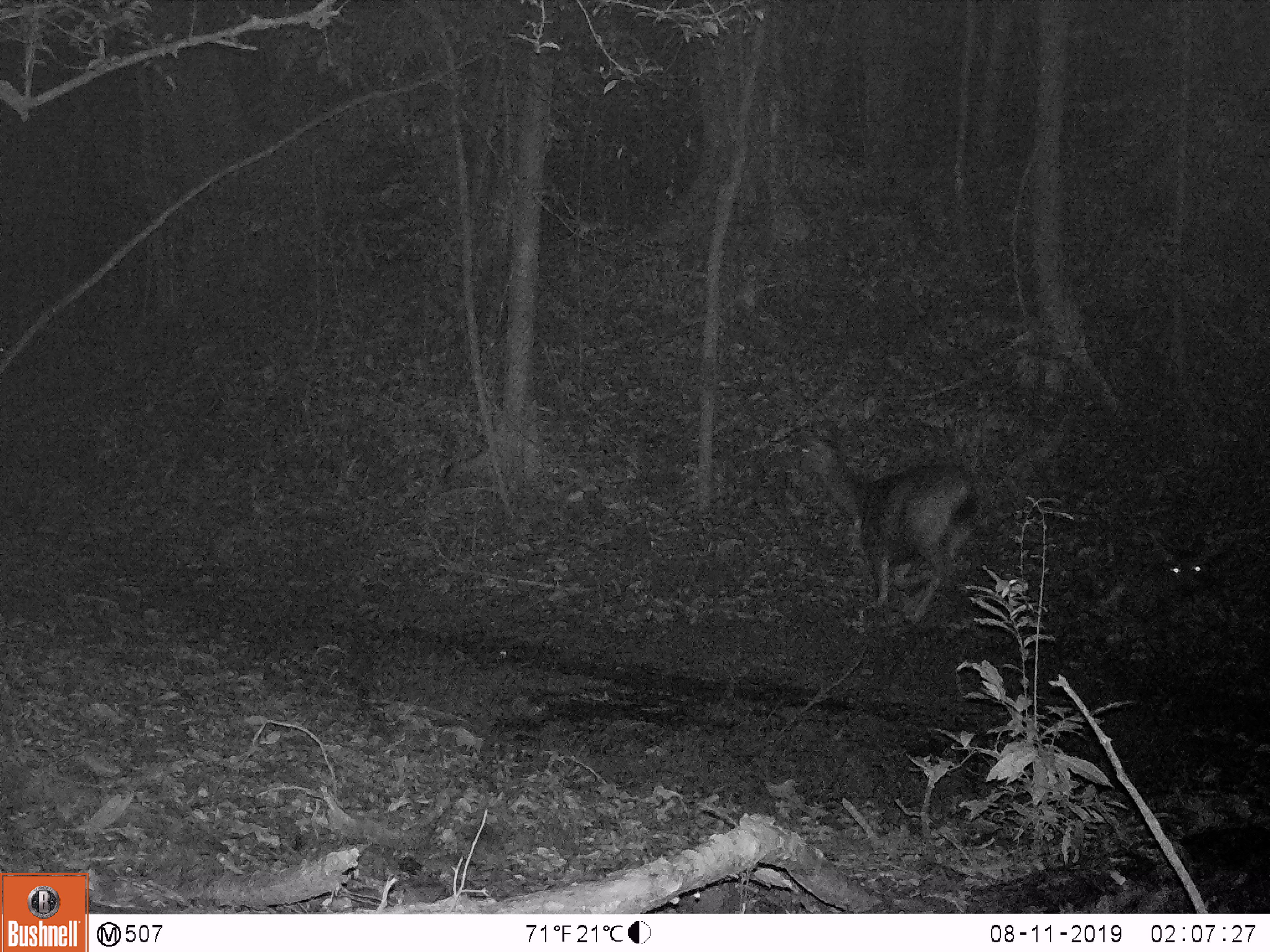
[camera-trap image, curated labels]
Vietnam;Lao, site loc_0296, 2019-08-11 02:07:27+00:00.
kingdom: Animalia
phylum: Chordata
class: Mammalia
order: Artiodactyla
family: Cervidae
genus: Rusa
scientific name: Rusa unicolor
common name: sambar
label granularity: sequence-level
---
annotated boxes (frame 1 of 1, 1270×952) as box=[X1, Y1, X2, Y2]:
sambar: box=[792, 430, 984, 625]; box=[1119, 549, 1228, 652]